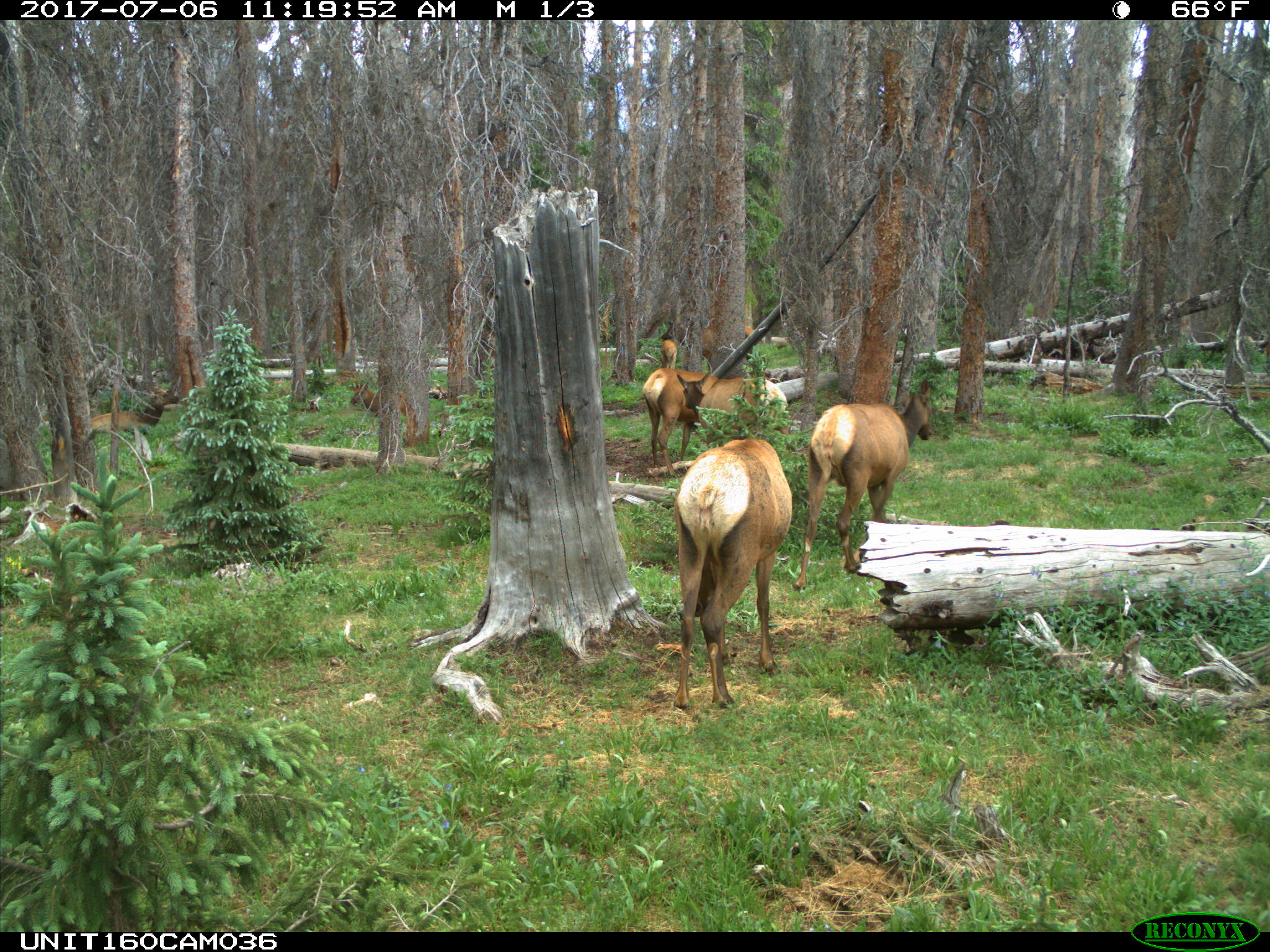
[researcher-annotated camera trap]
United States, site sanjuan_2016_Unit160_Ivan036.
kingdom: Animalia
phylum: Chordata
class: Mammalia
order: Artiodactyla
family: Cervidae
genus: Cervus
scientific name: Cervus elaphus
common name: red deer